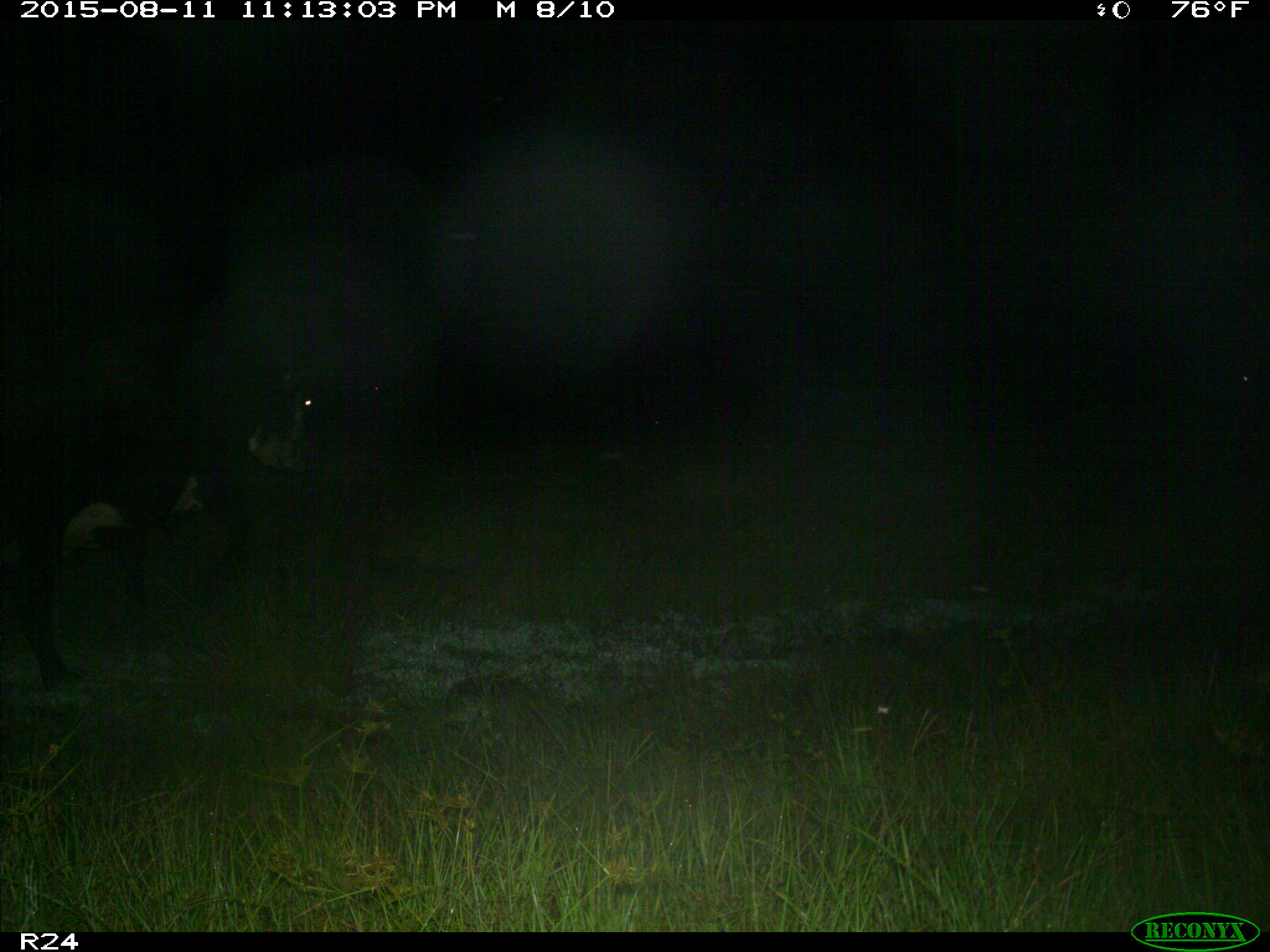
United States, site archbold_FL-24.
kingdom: Animalia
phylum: Chordata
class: Mammalia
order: Artiodactyla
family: Bovidae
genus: Bos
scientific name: Bos taurus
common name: domestic cow